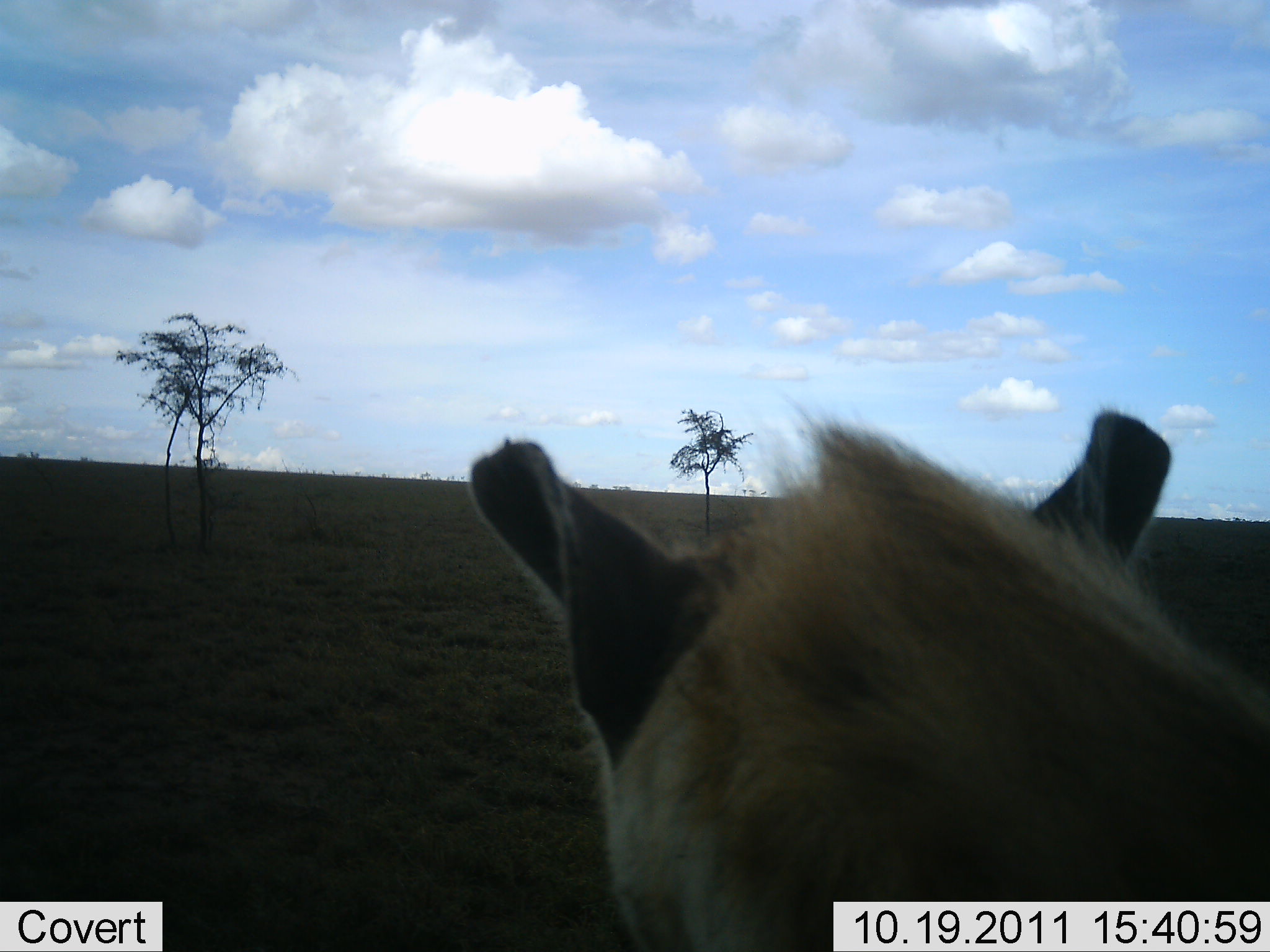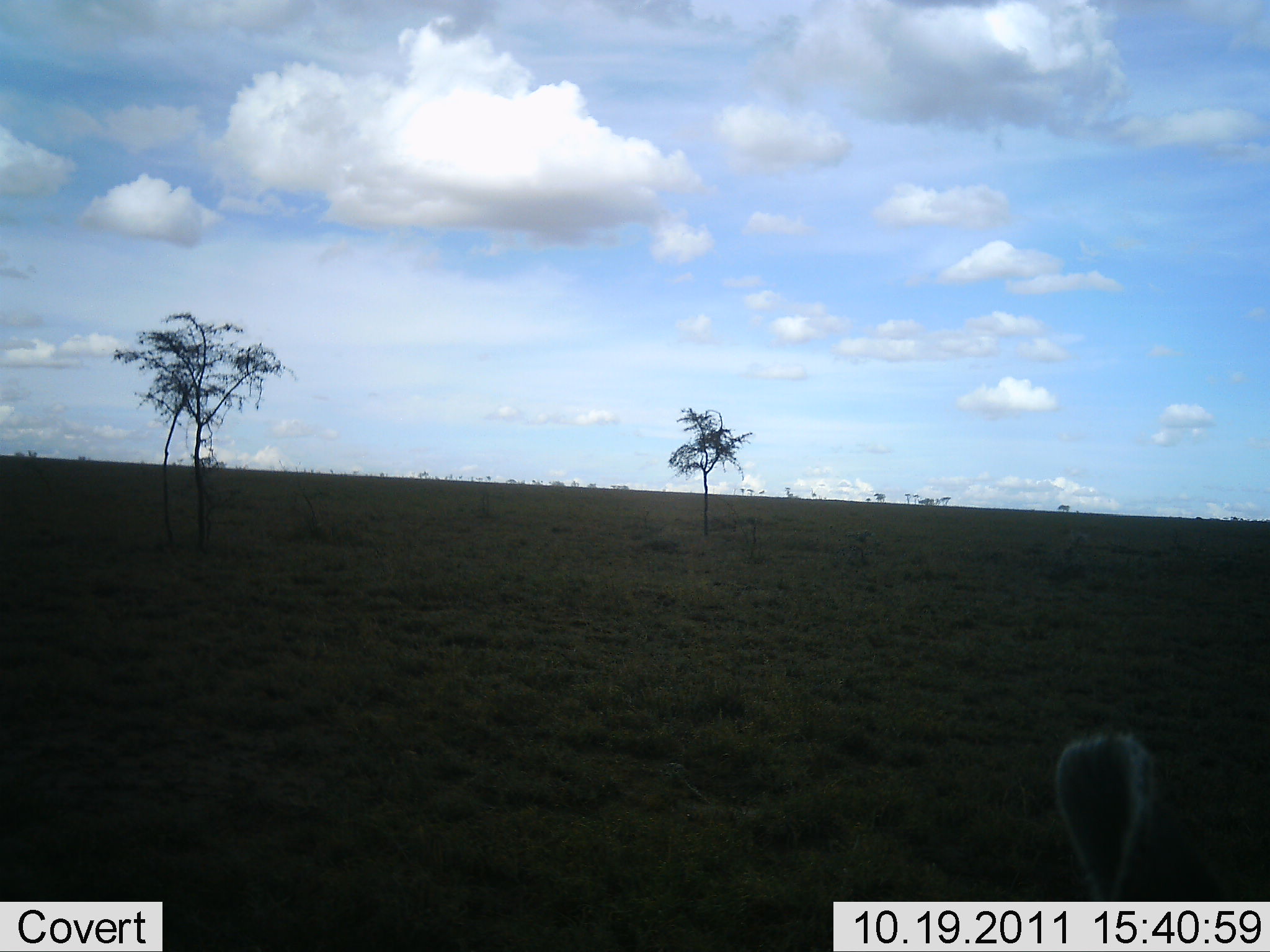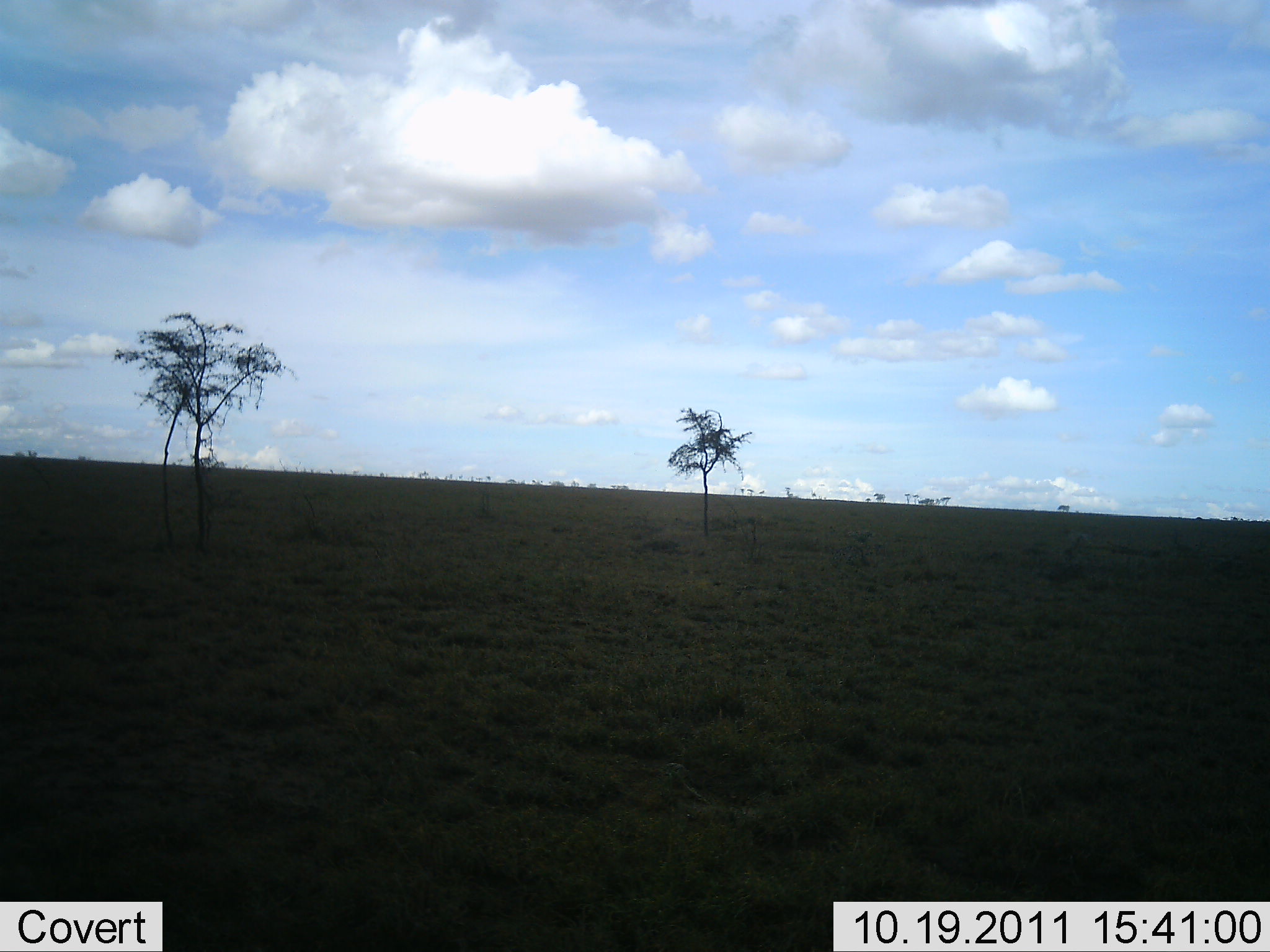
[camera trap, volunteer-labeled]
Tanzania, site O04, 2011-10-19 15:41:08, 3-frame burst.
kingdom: Animalia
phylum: Chordata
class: Mammalia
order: Carnivora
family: Hyaenidae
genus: Crocuta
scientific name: Crocuta crocuta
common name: spotted hyena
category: hyenaspotted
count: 1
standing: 54%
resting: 0%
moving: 46%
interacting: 0%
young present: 0%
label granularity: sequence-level